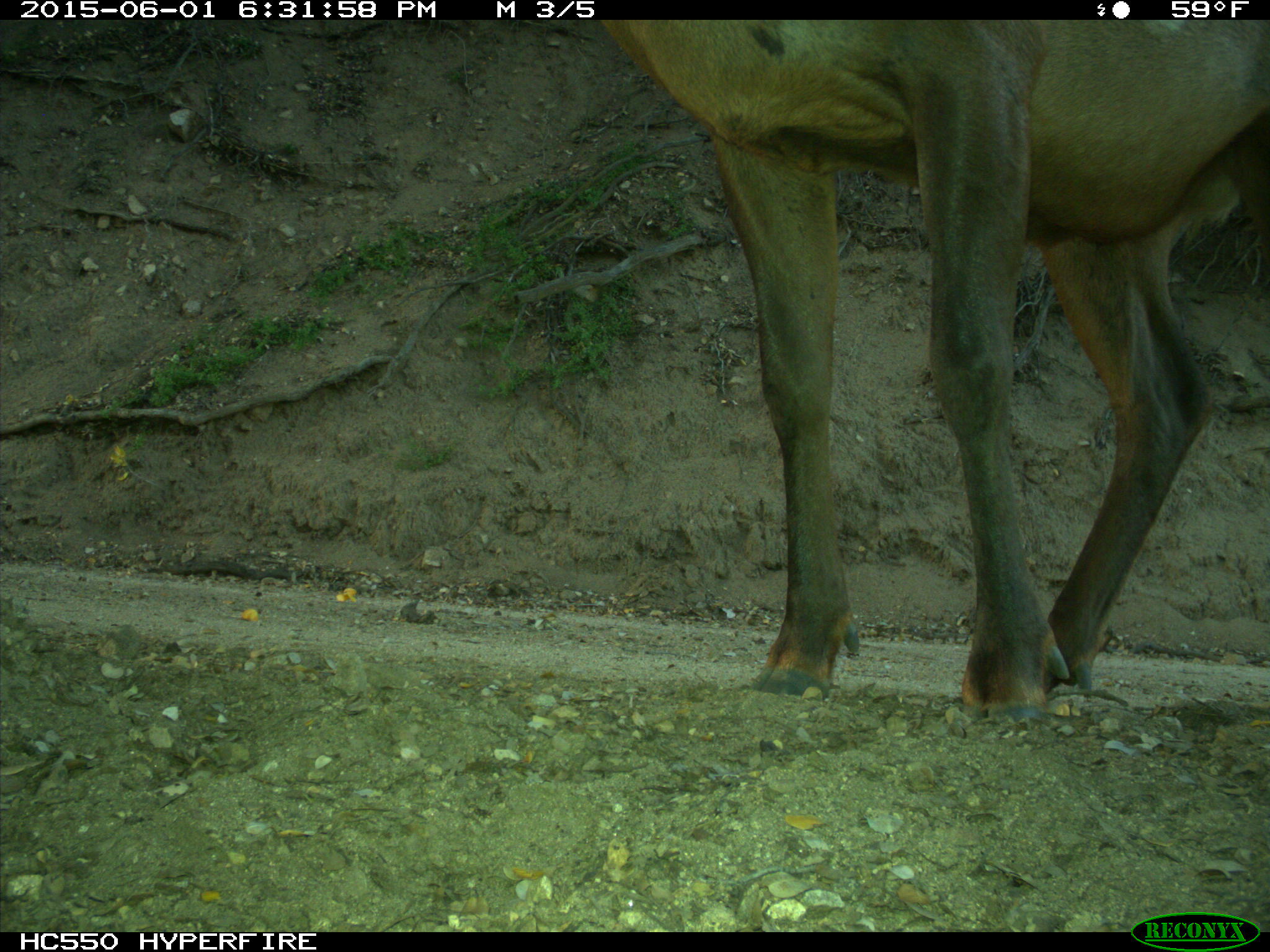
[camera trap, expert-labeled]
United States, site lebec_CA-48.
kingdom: Animalia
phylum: Chordata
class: Mammalia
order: Artiodactyla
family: Cervidae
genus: Cervus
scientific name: Cervus canadensis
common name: elk